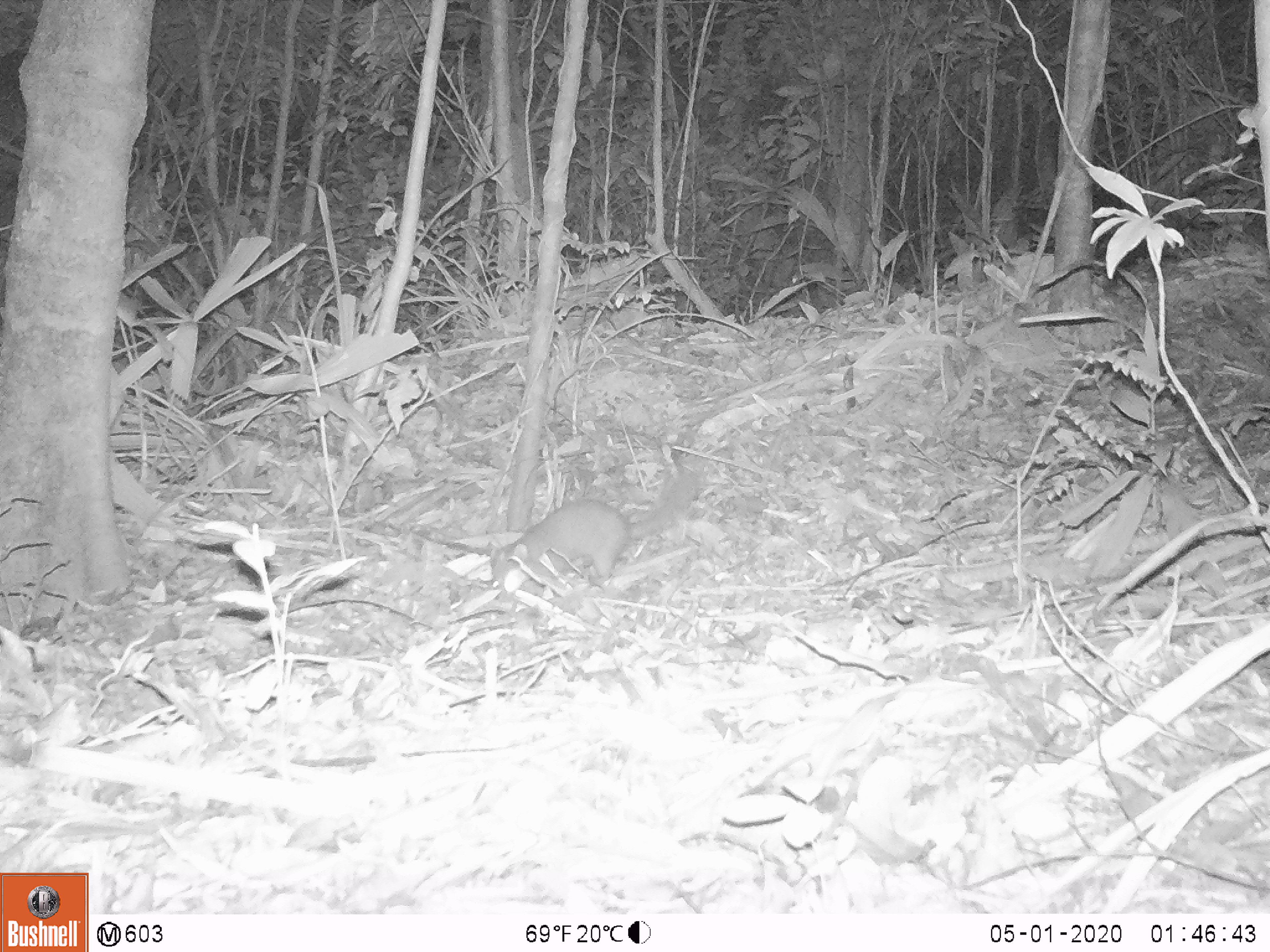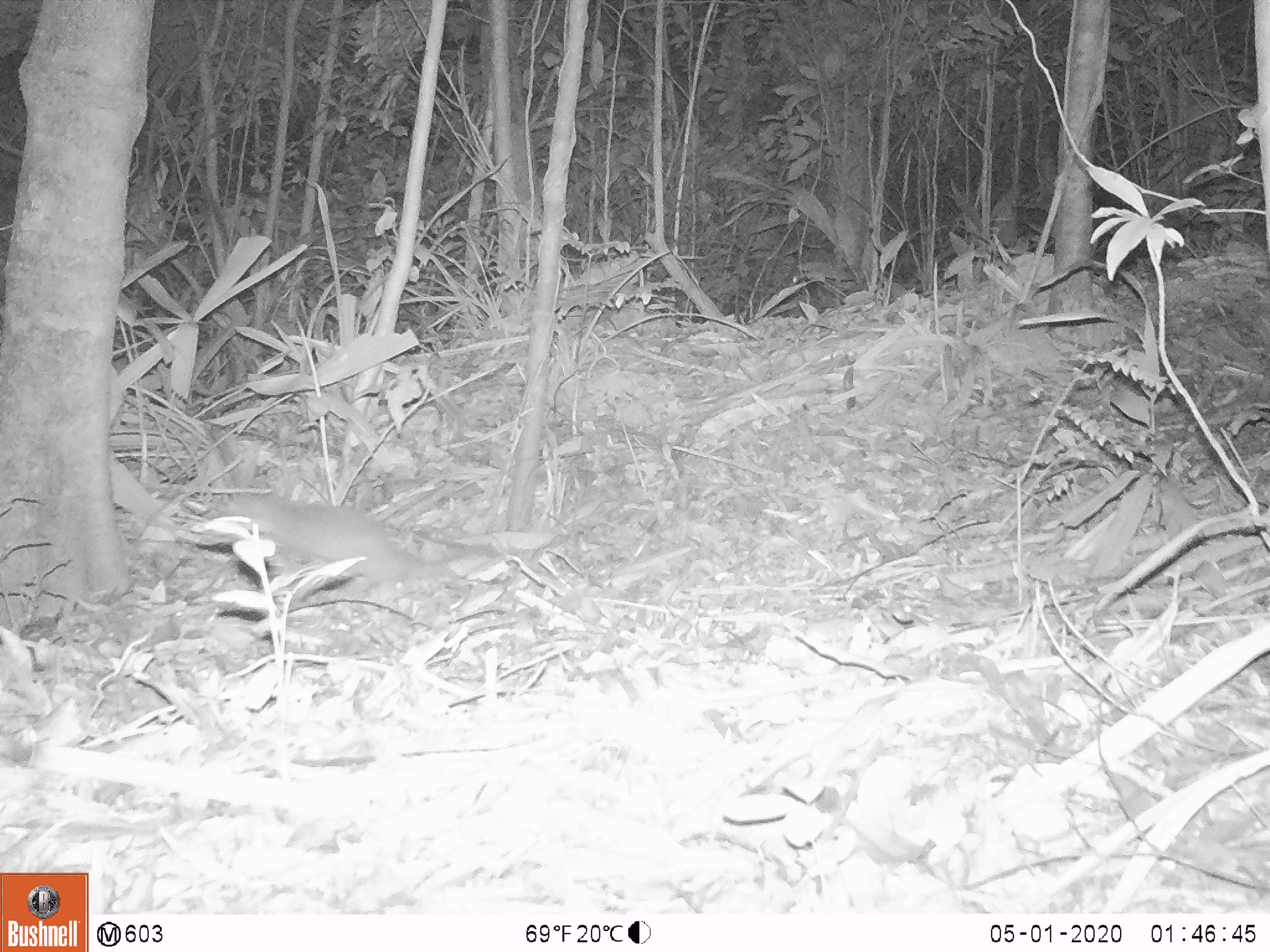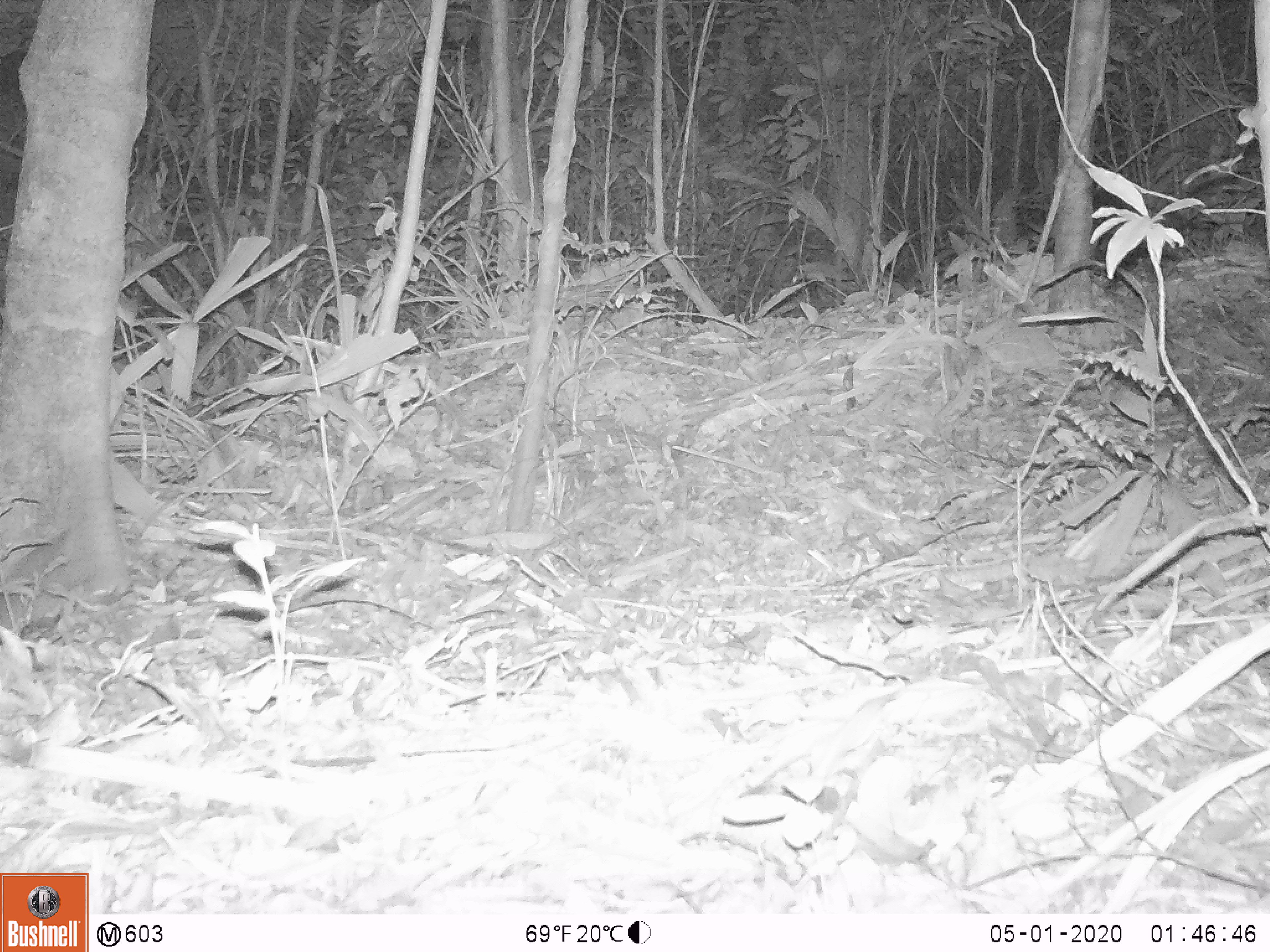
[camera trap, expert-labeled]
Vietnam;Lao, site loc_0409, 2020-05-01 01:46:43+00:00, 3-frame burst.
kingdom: Animalia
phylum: Chordata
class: Mammalia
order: Carnivora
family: Mustelidae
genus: Melogale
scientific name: Melogale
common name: ferret badger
Ferret badger (Melogale). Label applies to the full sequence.